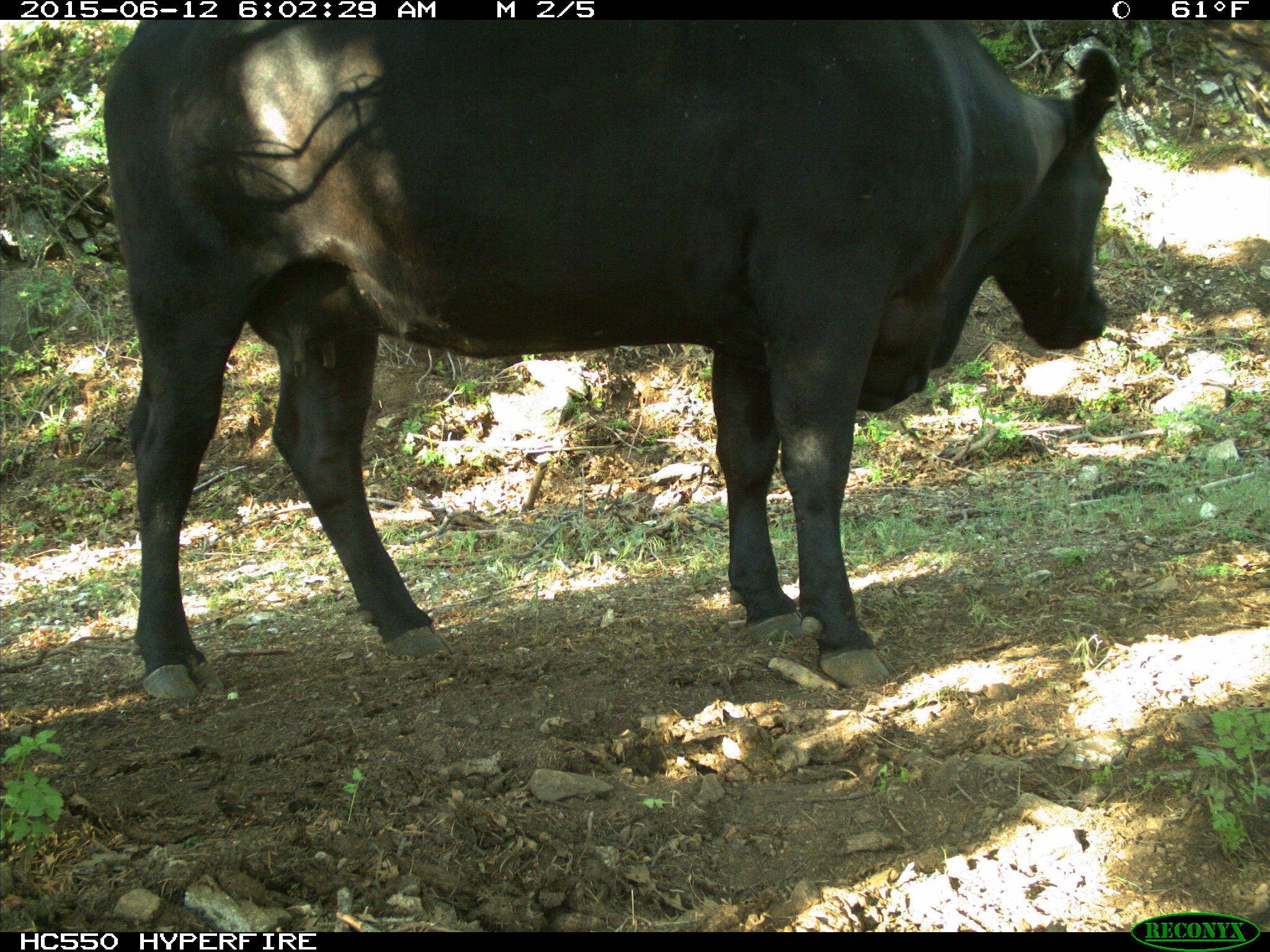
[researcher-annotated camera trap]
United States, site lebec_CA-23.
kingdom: Animalia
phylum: Chordata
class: Mammalia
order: Artiodactyla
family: Bovidae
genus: Bos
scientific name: Bos taurus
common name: domestic cow